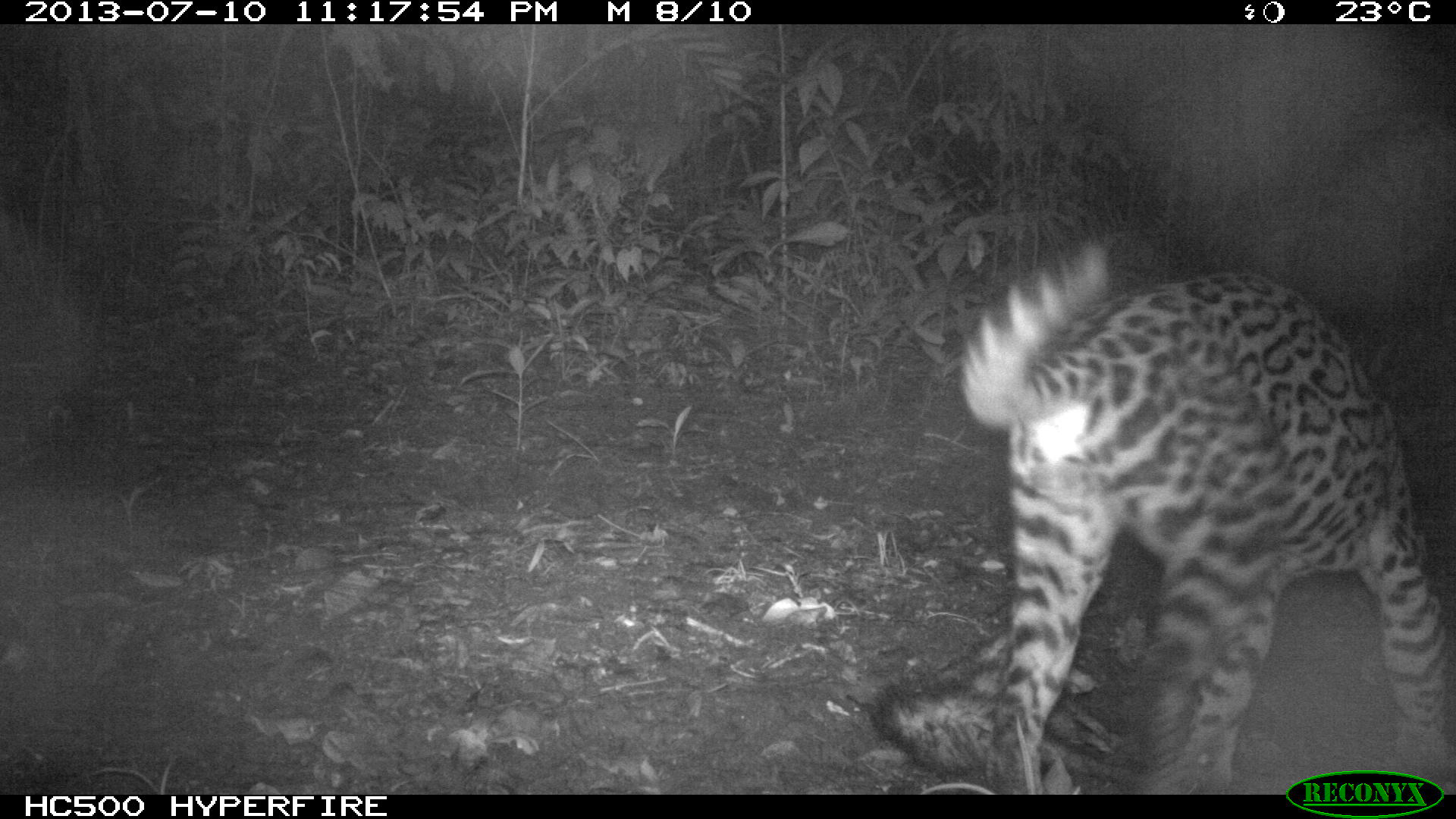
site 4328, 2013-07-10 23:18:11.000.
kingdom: Animalia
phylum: Chordata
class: Mammalia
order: Carnivora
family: Felidae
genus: Leopardus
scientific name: Leopardus pardalis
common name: ocelot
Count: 1.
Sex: male.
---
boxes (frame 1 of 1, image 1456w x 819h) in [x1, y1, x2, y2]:
leopardus pardalis: [858, 241, 1452, 793]